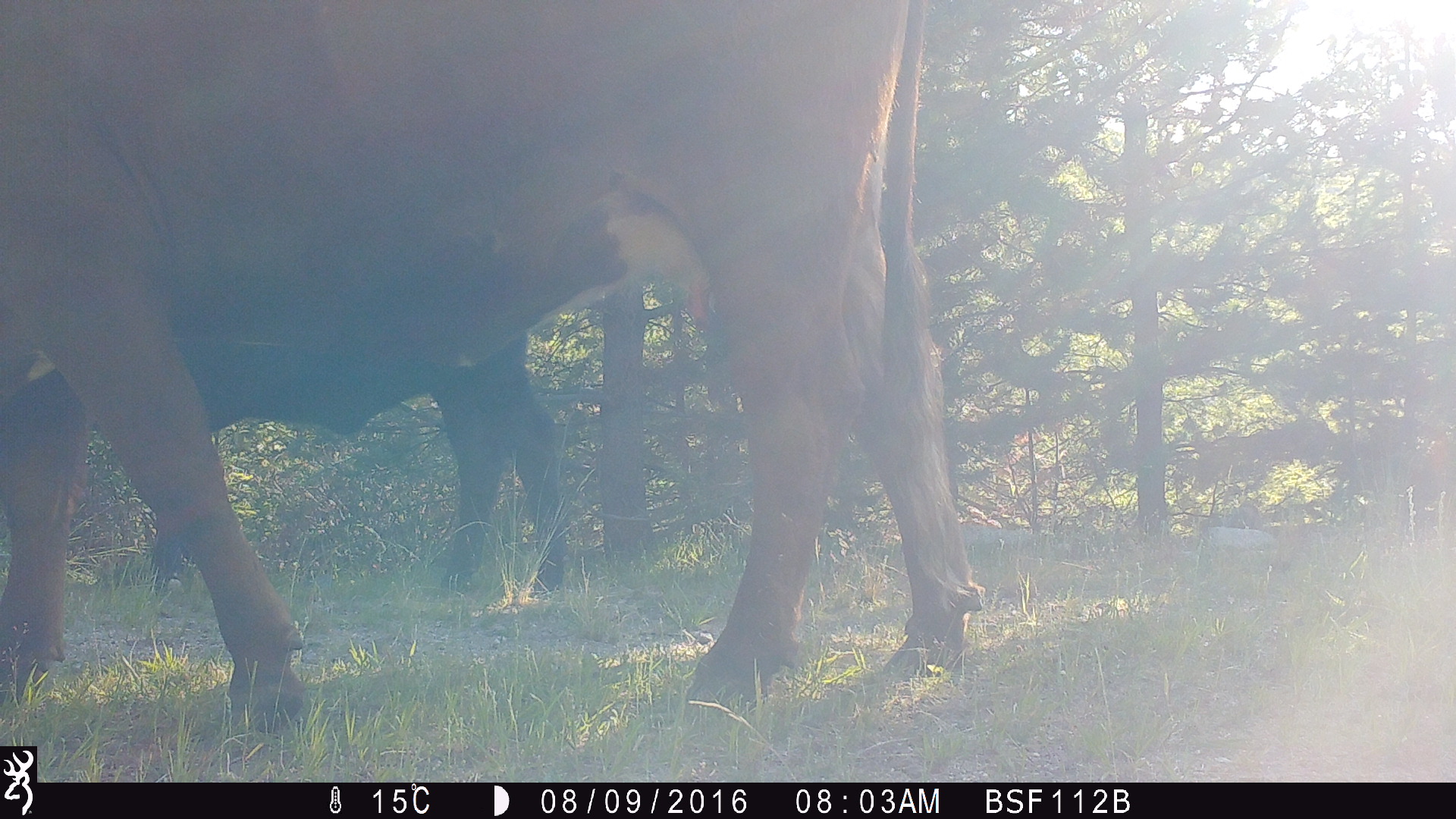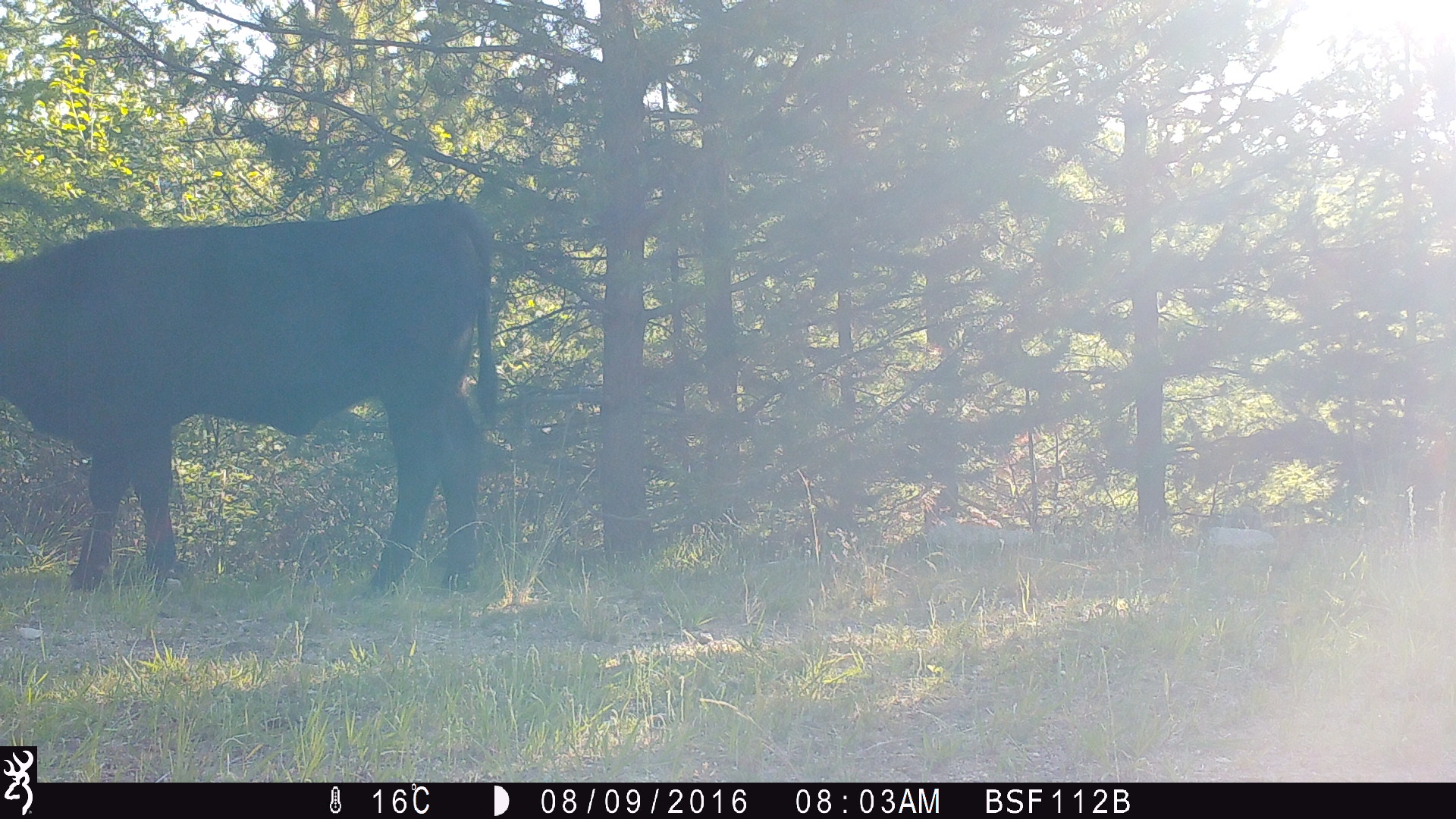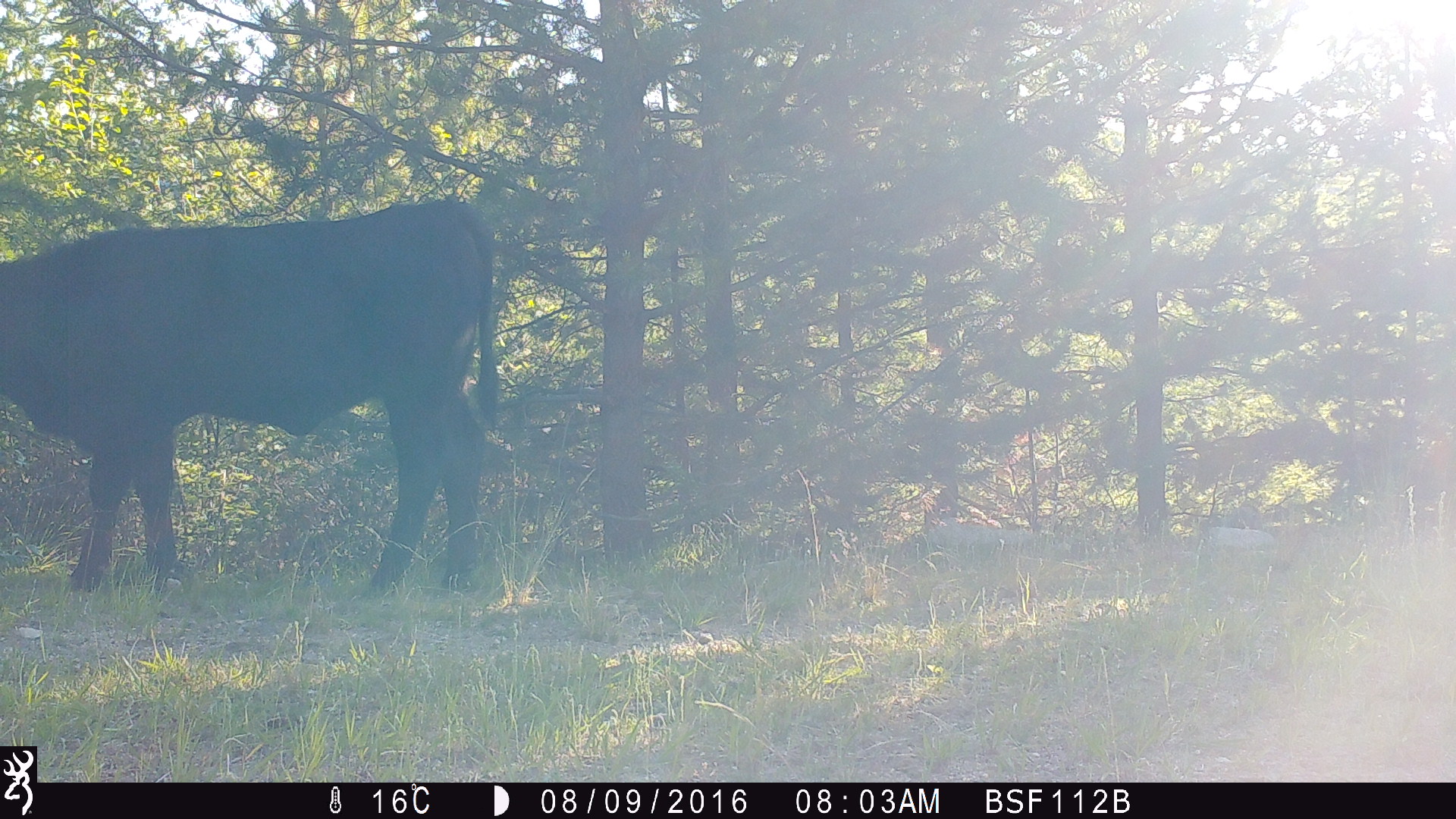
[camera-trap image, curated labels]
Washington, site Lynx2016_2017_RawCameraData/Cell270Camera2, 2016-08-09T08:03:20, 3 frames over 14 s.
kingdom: Animalia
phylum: Chordata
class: Mammalia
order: Artiodactyla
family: Bovidae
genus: Bos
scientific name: Bos taurus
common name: domestic cattle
Domestic cattle (Bos taurus). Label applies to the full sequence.